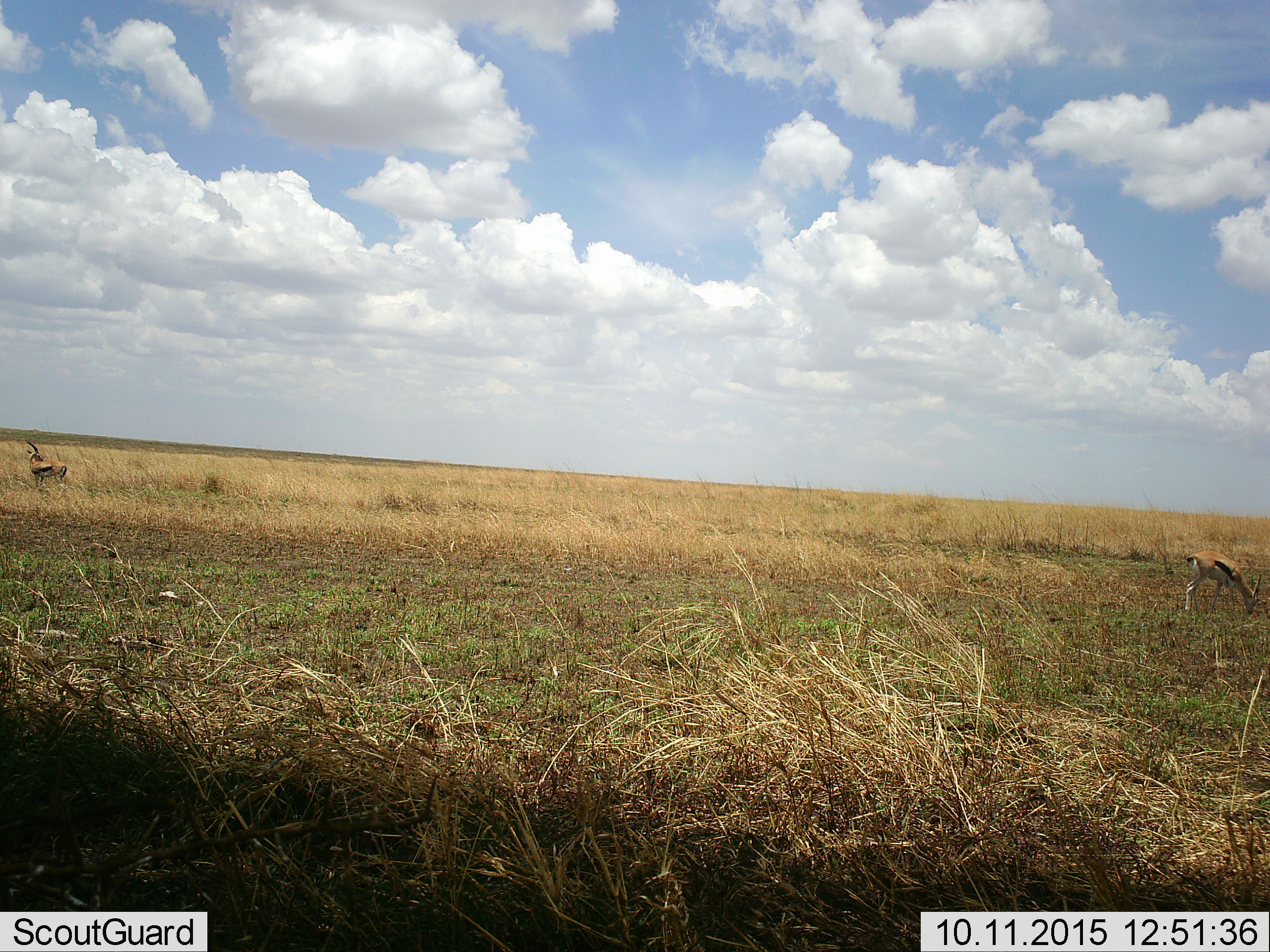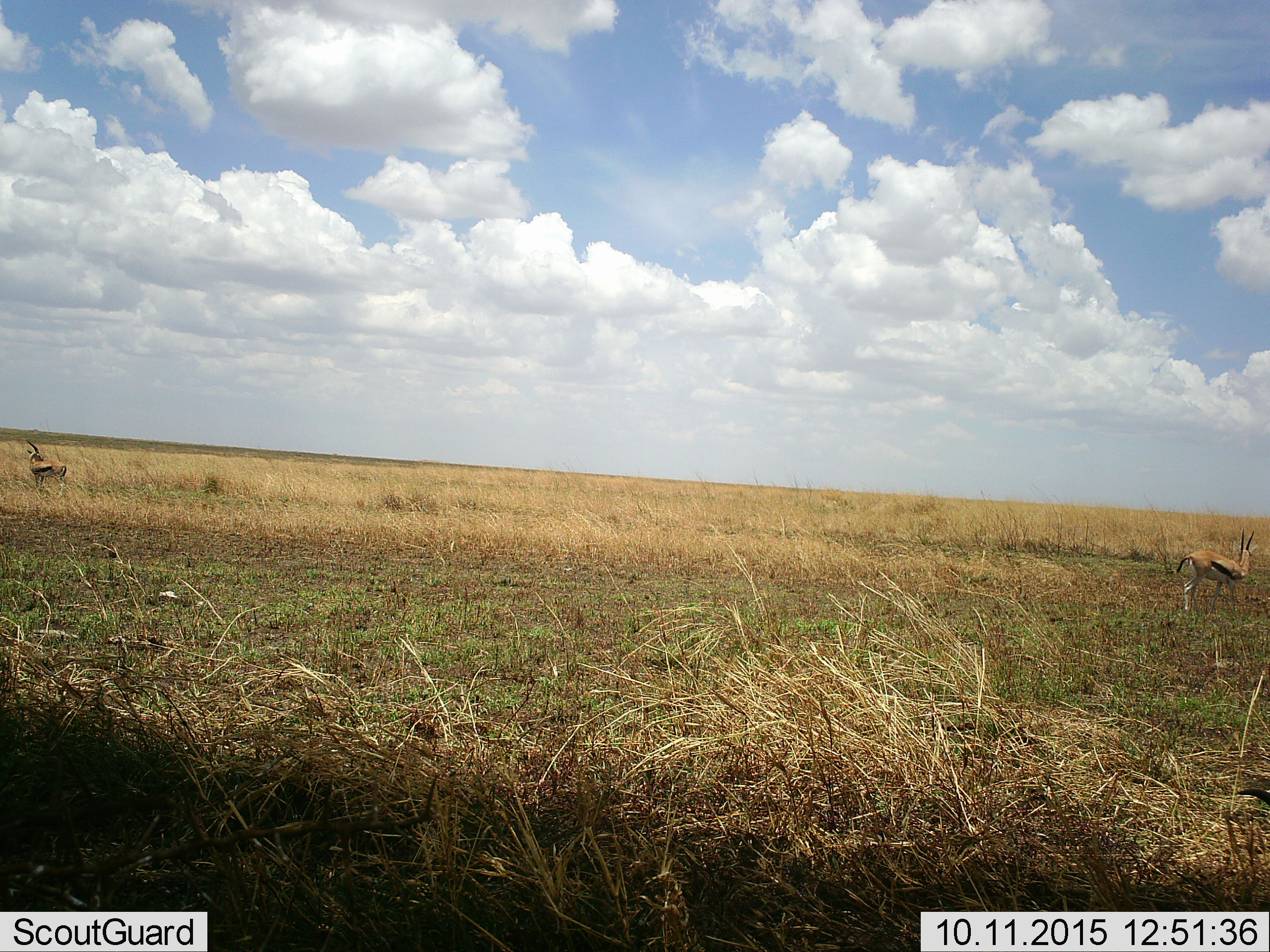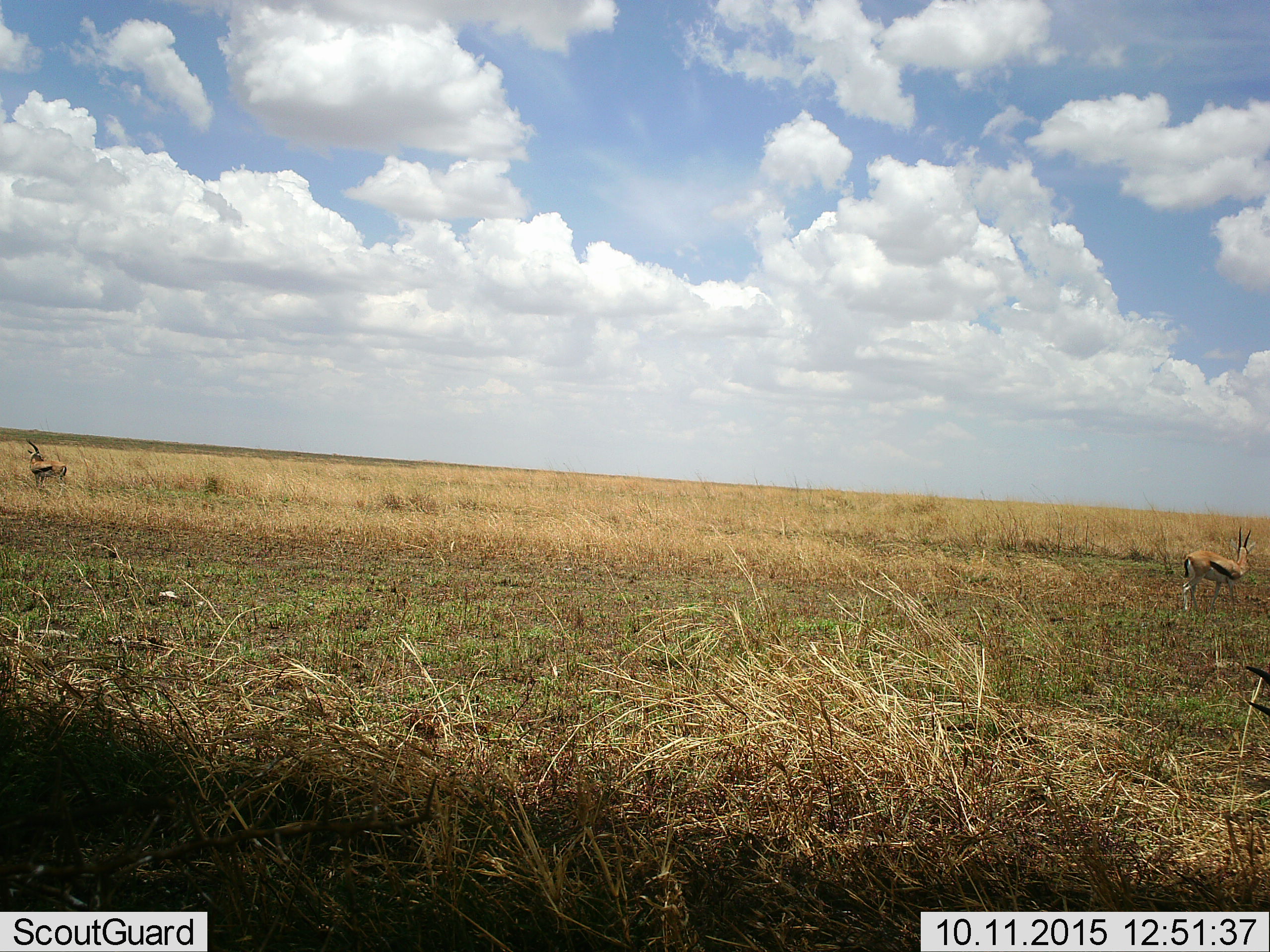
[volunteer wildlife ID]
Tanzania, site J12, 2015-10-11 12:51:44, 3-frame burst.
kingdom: Animalia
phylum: Chordata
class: Mammalia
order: Artiodactyla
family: Bovidae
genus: Eudorcas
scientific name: Eudorcas thomsonii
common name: thomson's gazelle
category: gazellethomsons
Gazellethomsons (thomson's gazelle) (Eudorcas thomsonii), count 3. Behavior (volunteer vote fractions): standing 83%, resting 0%, moving 0%, interacting 0%. Young present (vote fraction): 0%. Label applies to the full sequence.